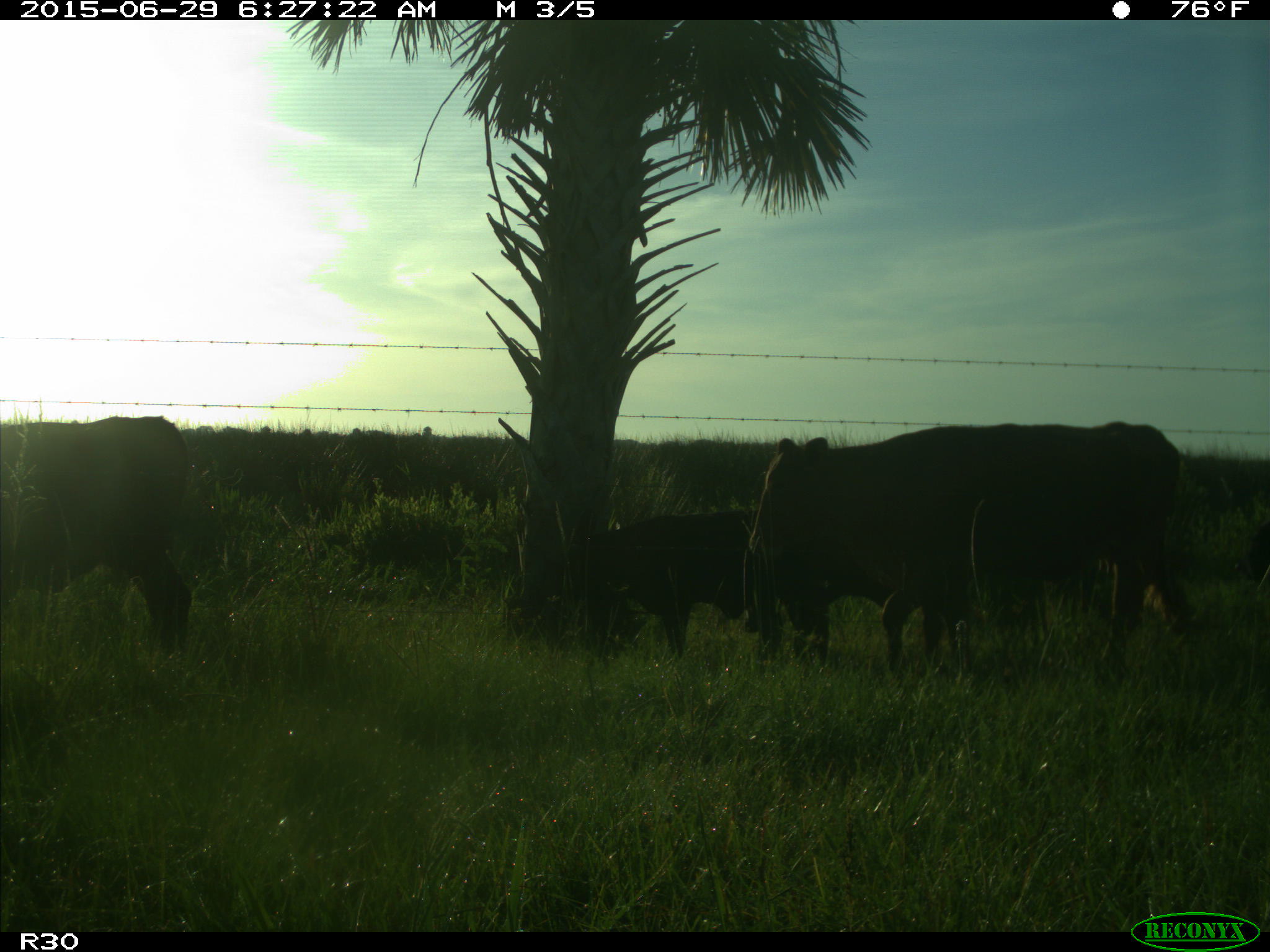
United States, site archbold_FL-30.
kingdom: Animalia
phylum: Chordata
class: Mammalia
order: Artiodactyla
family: Bovidae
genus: Bos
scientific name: Bos taurus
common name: domestic cow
Bos taurus (domestic cow).